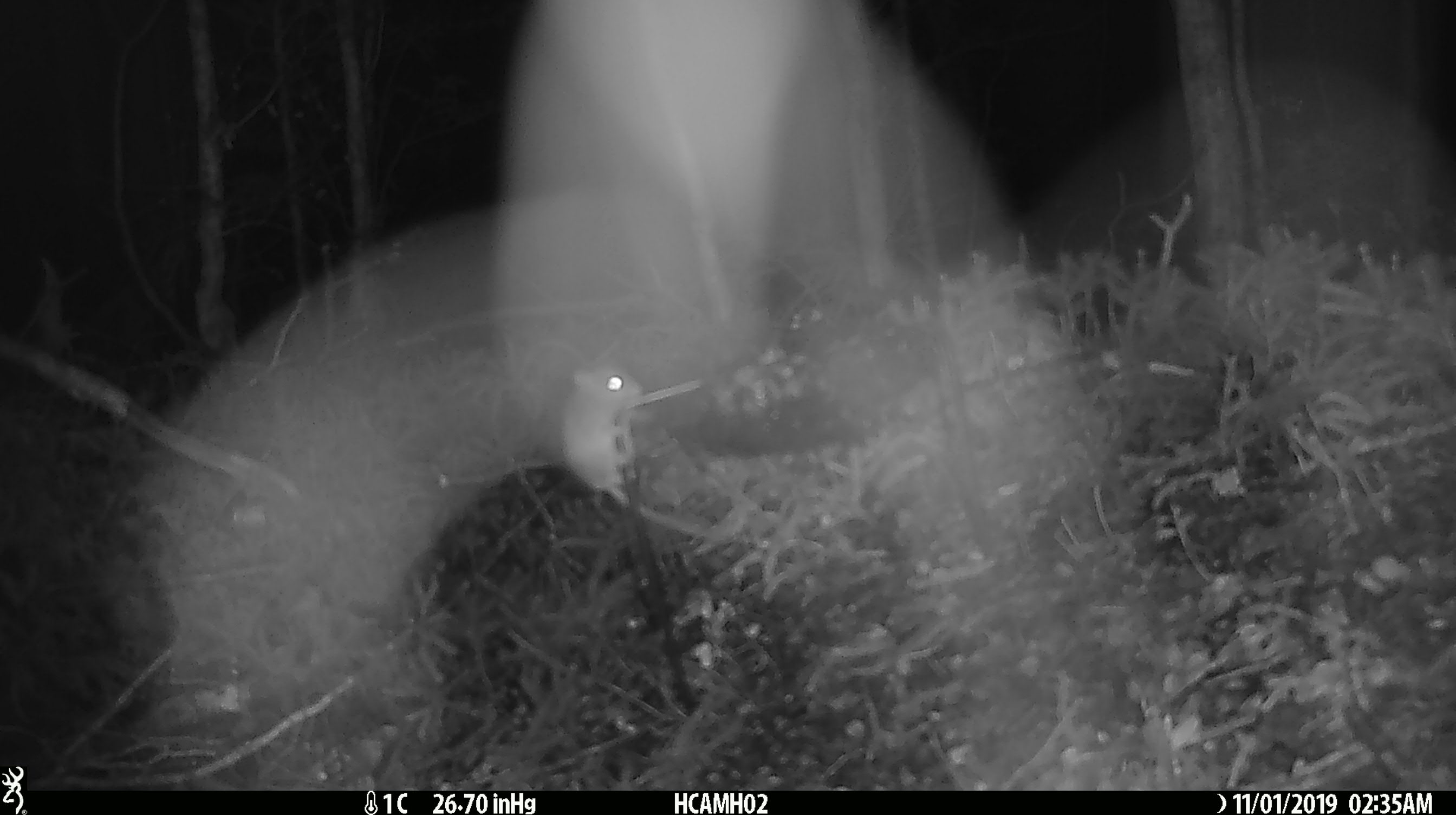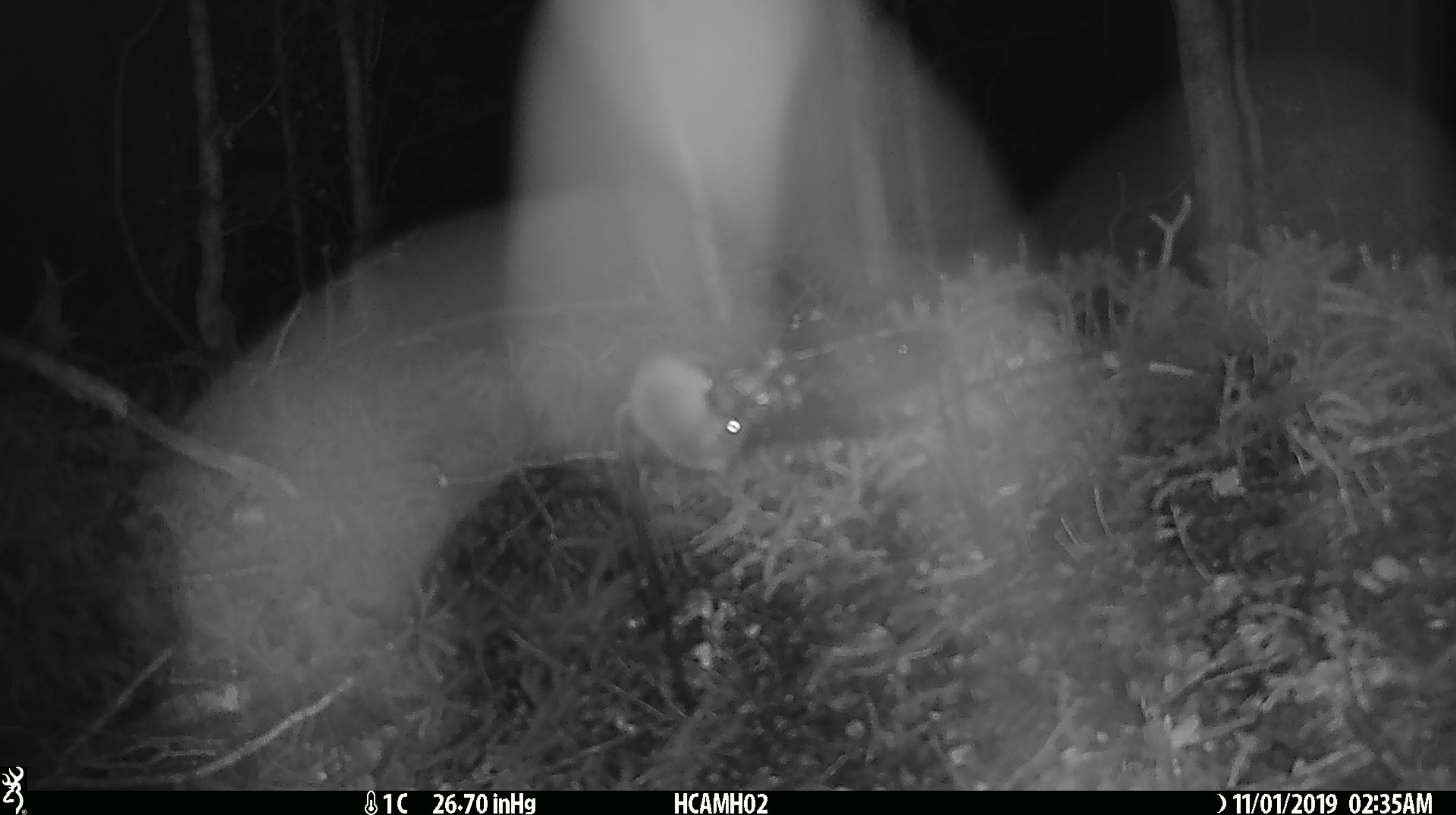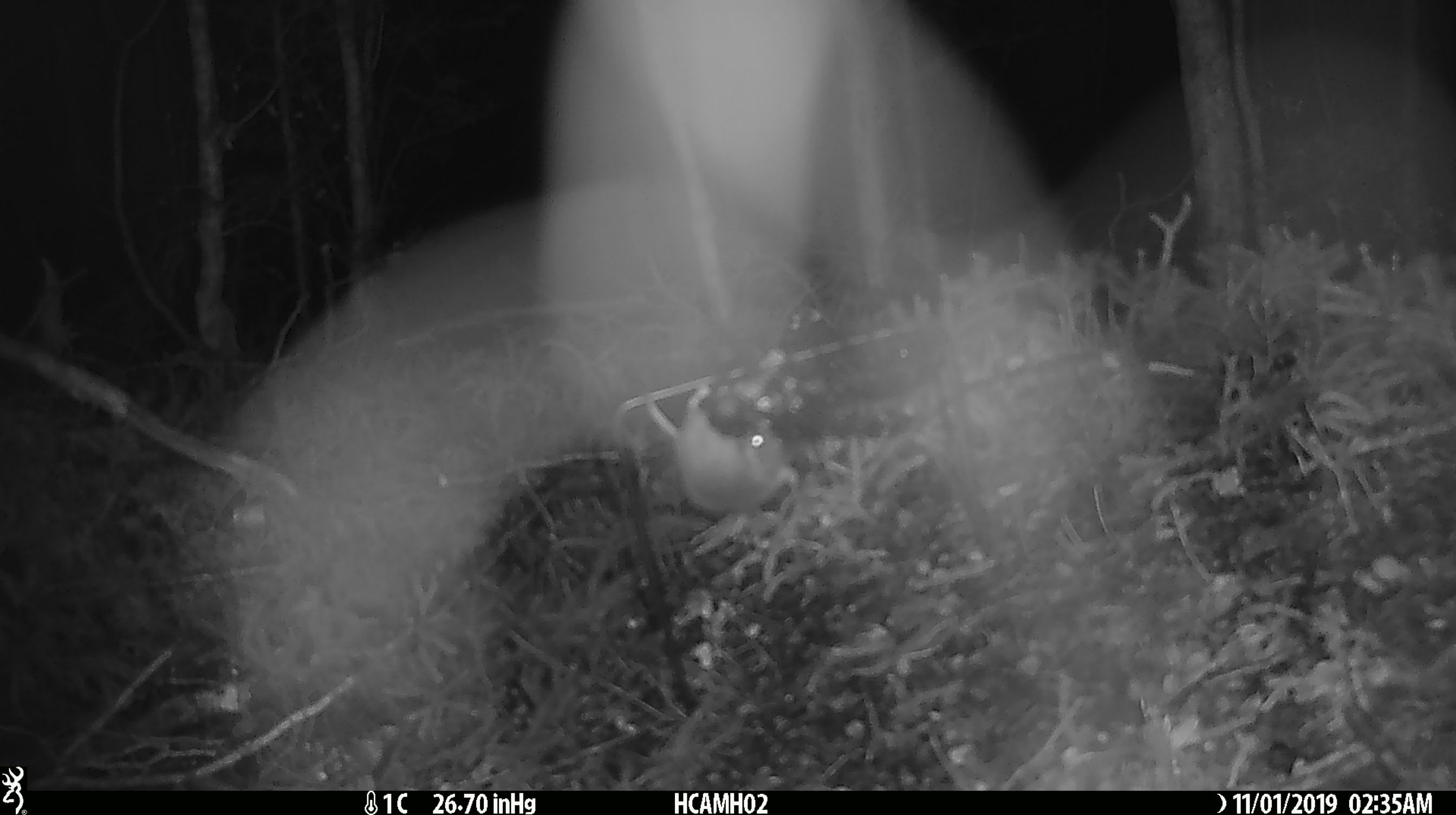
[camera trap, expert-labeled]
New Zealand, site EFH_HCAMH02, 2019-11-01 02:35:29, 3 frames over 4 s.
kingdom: Animalia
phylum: Chordata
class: Mammalia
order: Rodentia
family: Muridae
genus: Mus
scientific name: Mus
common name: mouse